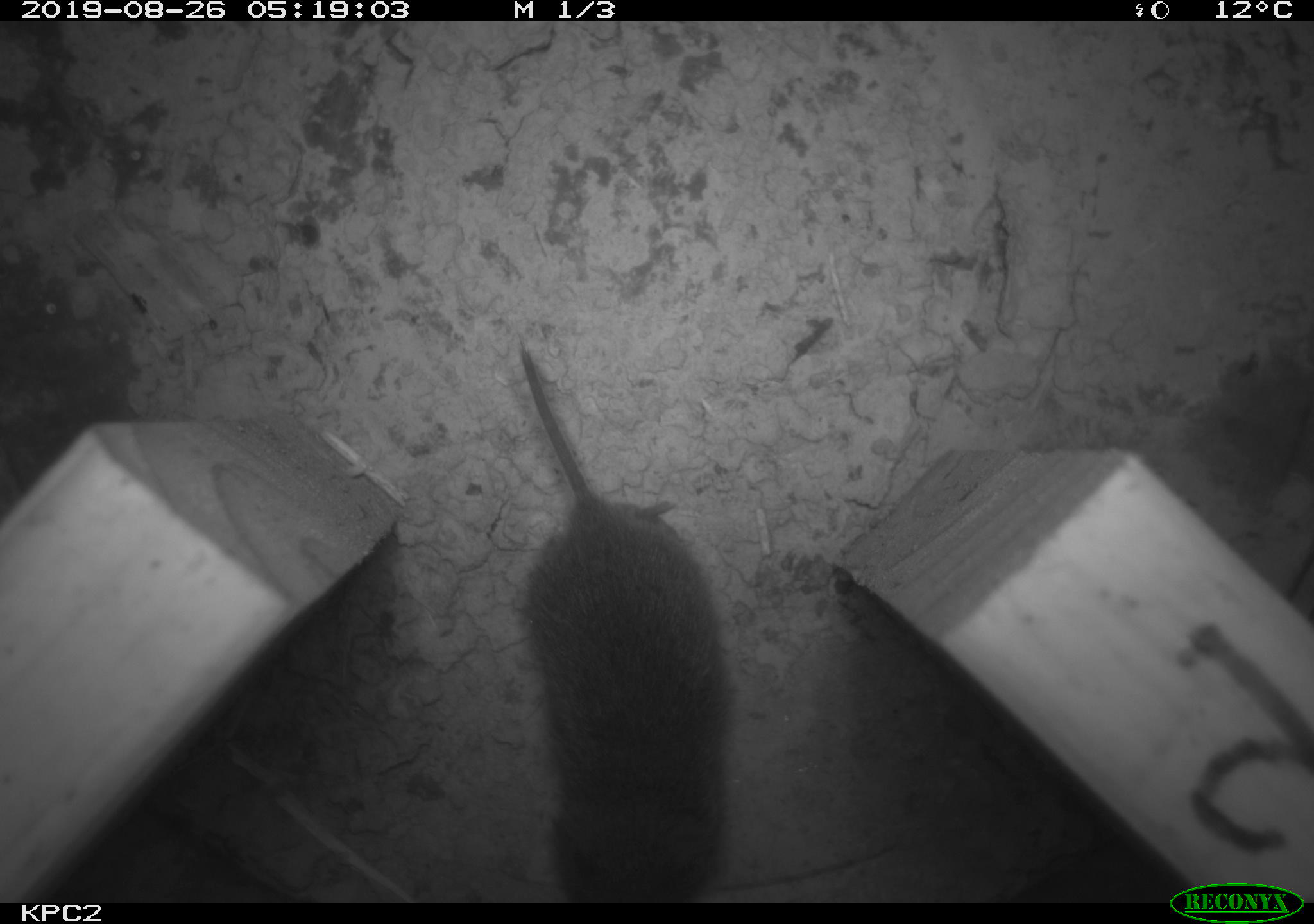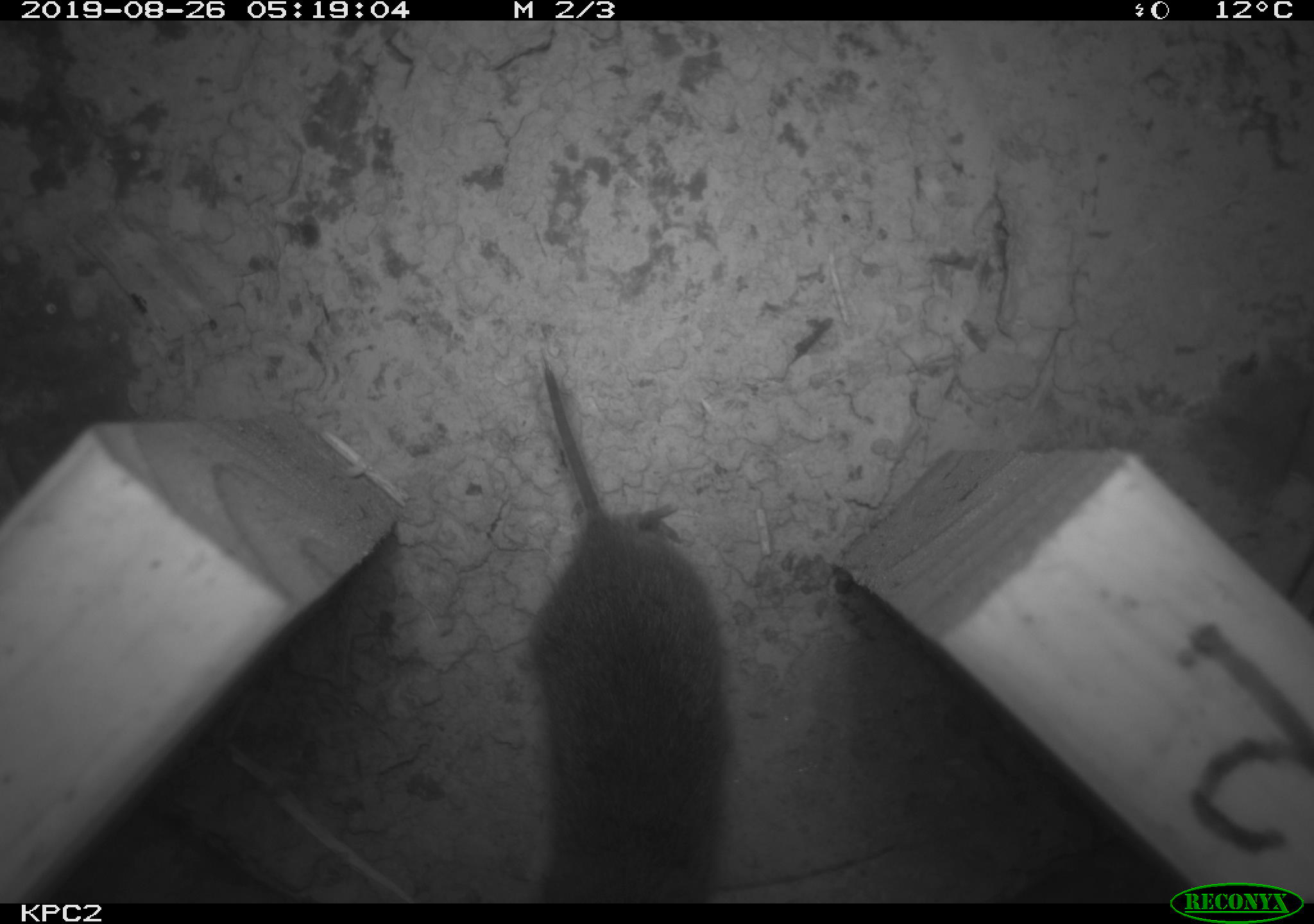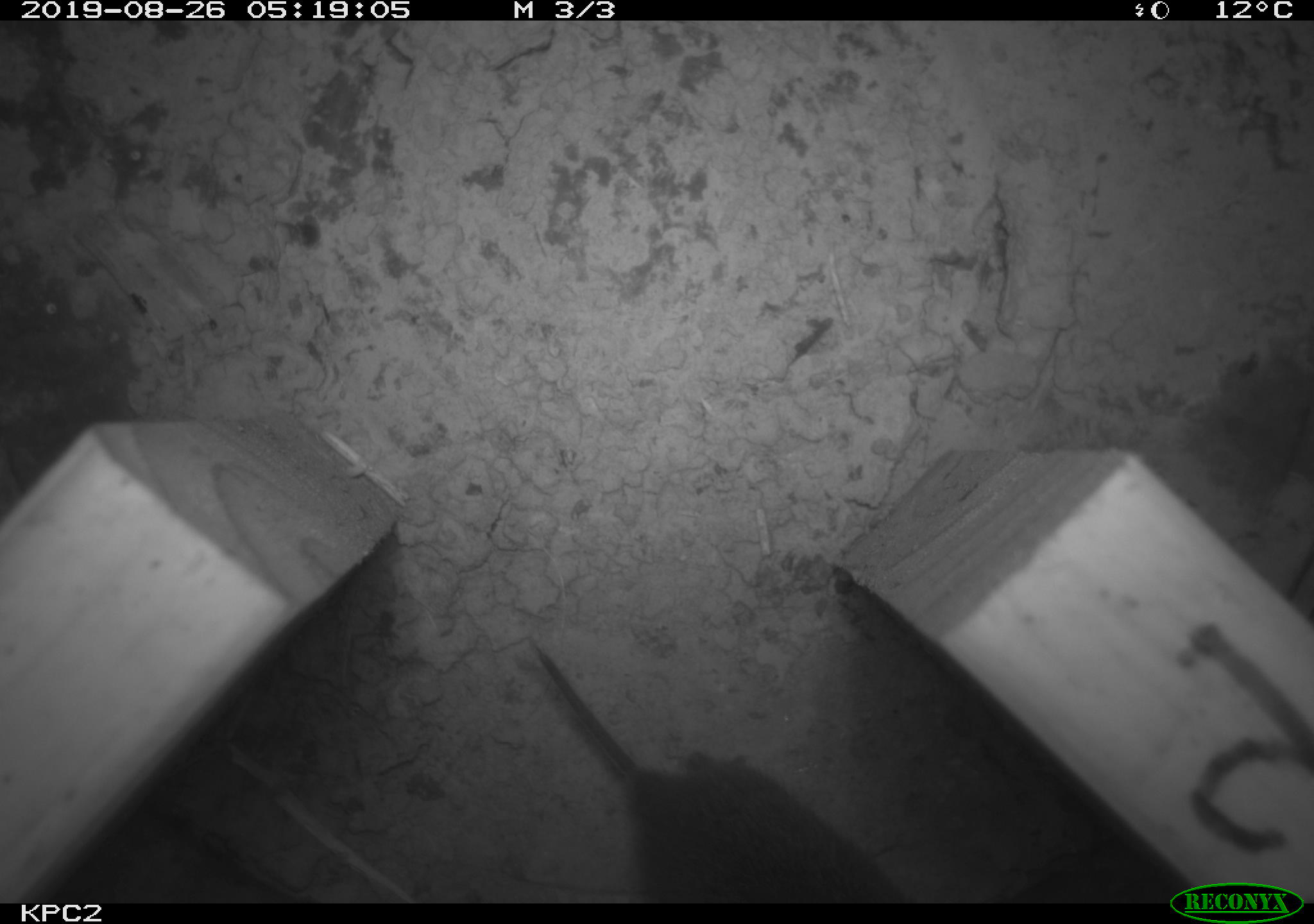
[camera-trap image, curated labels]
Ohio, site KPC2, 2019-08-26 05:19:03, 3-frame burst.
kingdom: Animalia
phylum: Chordata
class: Mammalia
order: Rodentia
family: Cricetidae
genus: Microtus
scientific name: Microtus pennsylvanicus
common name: meadow vole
Meadow vole (Microtus pennsylvanicus).